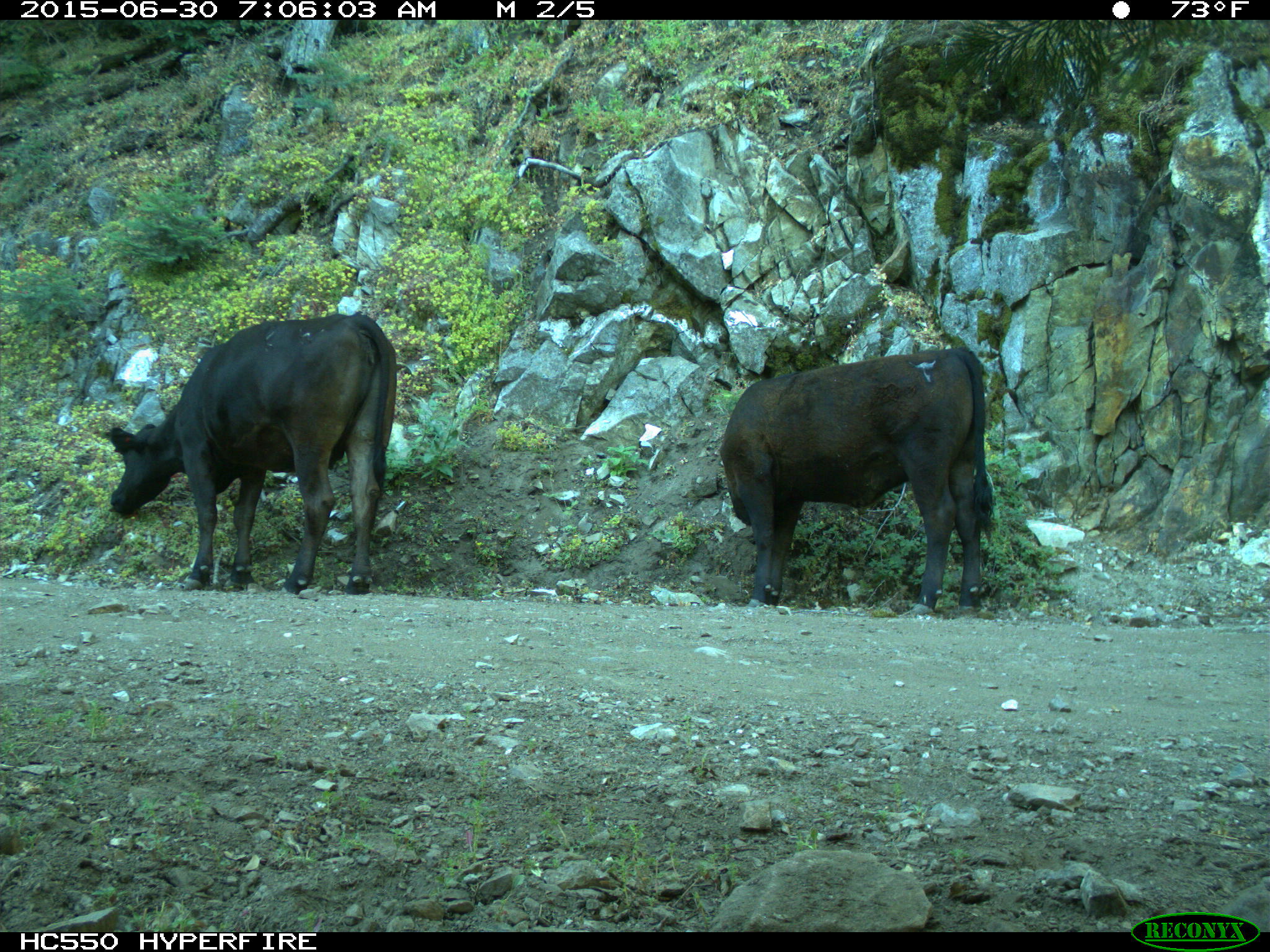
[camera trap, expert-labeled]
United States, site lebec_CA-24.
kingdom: Animalia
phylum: Chordata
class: Mammalia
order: Artiodactyla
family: Bovidae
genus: Bos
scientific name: Bos taurus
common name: domestic cow